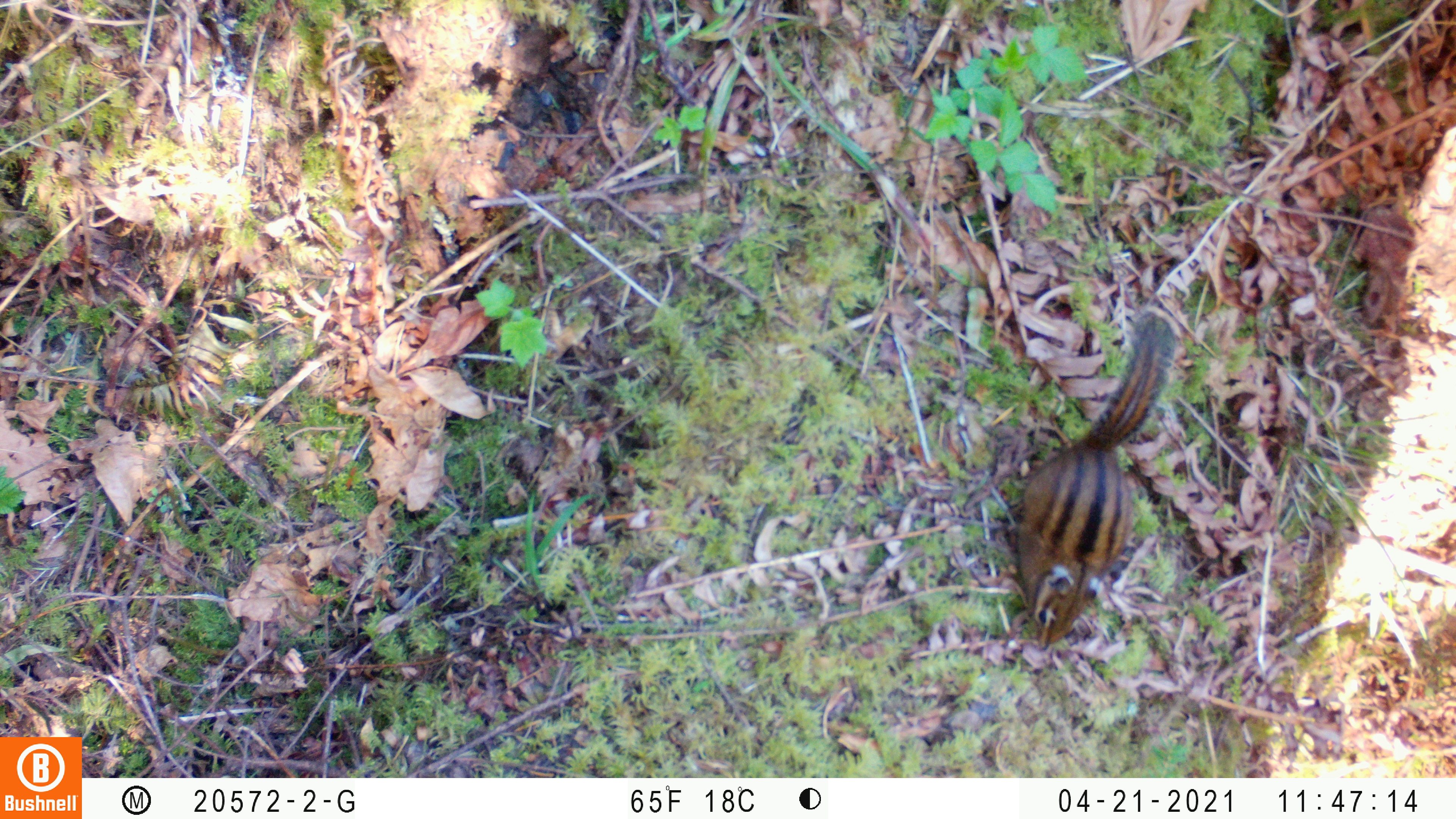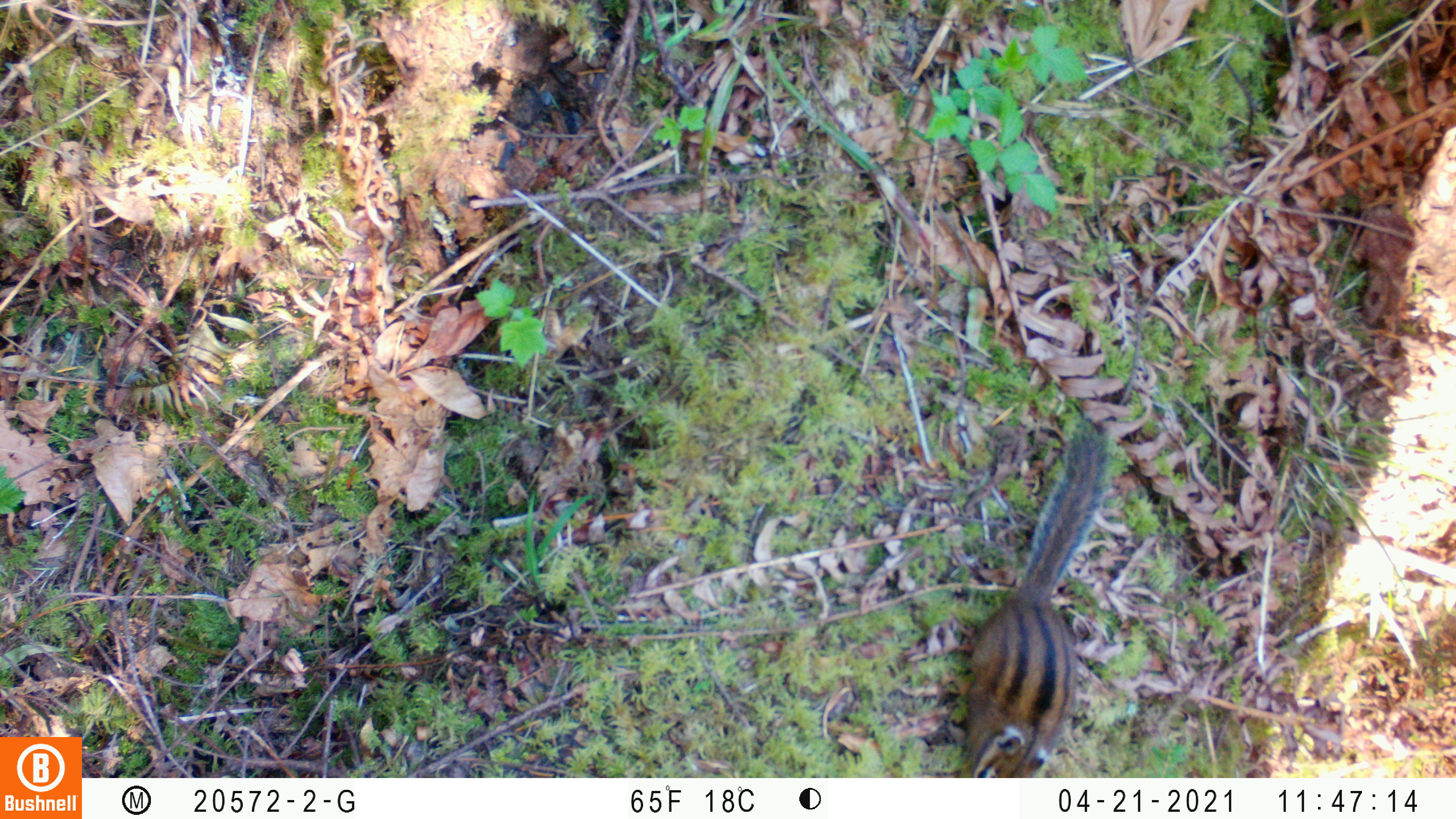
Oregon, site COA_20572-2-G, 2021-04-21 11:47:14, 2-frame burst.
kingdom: Animalia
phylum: Chordata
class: Mammalia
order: Rodentia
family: Sciuridae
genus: Neotamias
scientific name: Neotamias townsendii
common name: townsend's chipmunk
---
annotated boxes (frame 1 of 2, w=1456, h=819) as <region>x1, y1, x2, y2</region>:
townsend's chipmunk: <region>1000, 306, 1186, 649</region>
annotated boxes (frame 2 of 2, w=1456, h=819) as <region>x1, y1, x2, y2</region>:
townsend's chipmunk: <region>949, 424, 1121, 772</region>